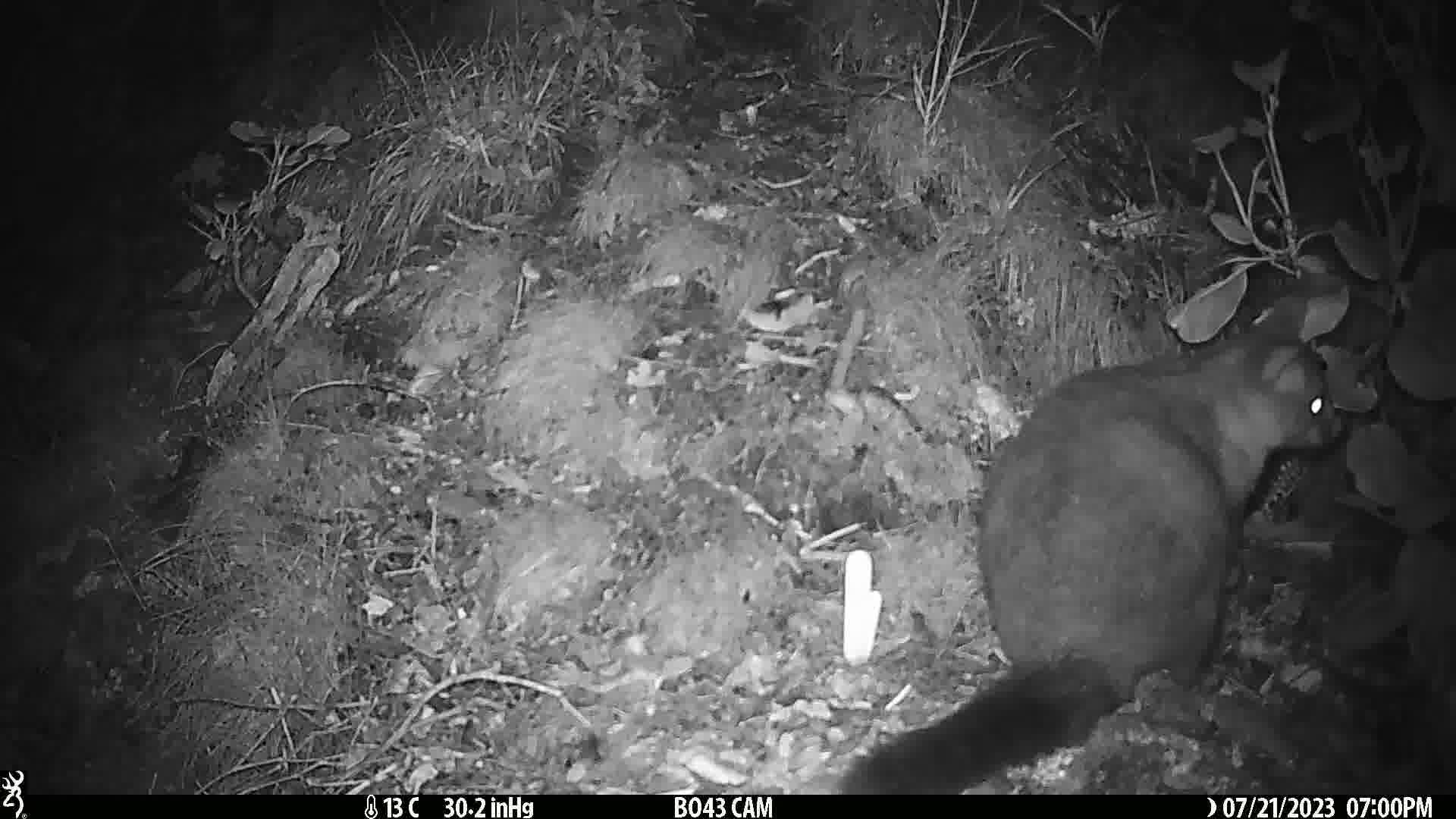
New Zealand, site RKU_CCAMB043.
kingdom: Animalia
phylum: Chordata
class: Mammalia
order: Diprotodontia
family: Phalangeridae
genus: Trichosurus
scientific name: Trichosurus vulpecula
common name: common brushtail possum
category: possum